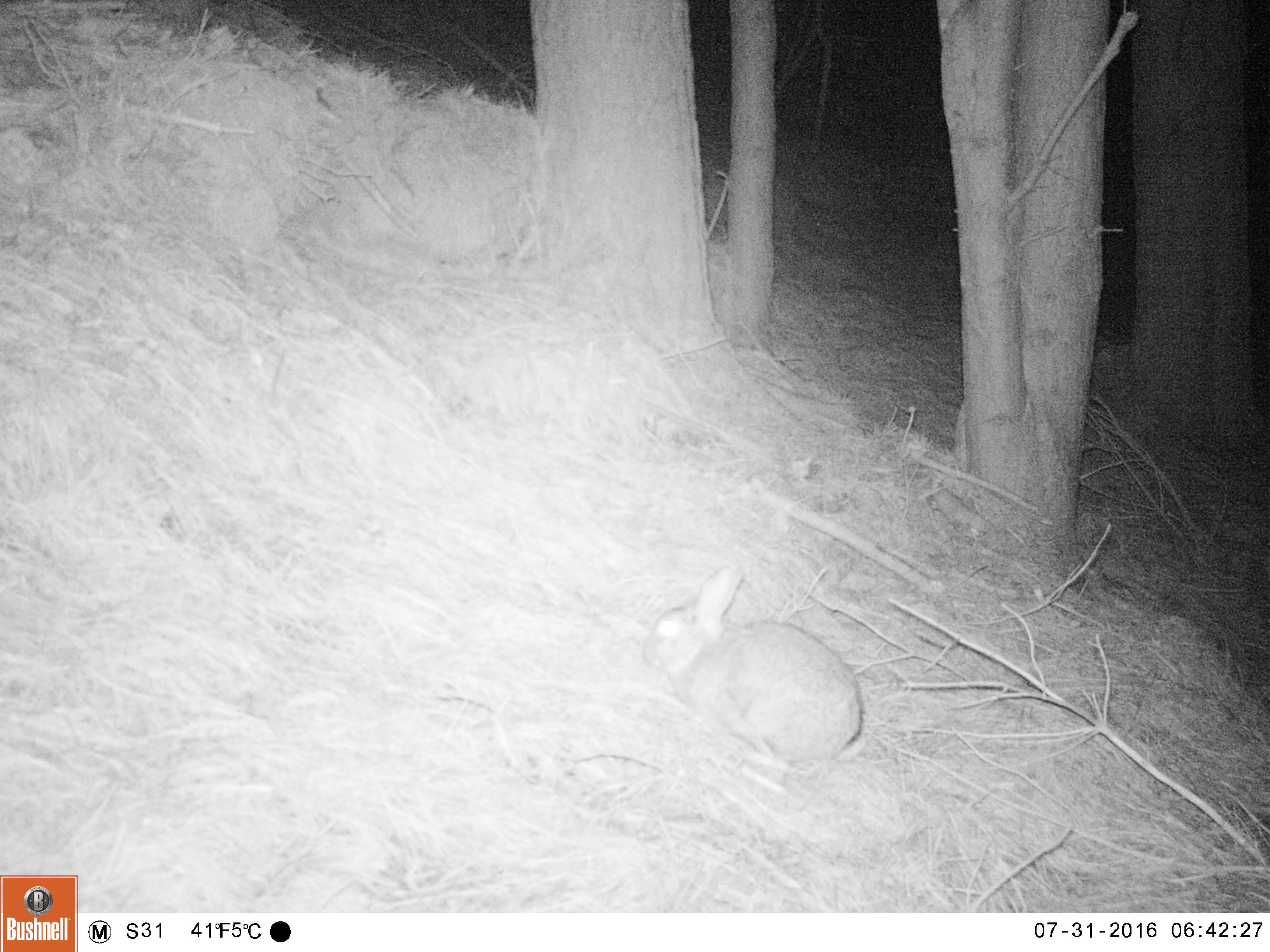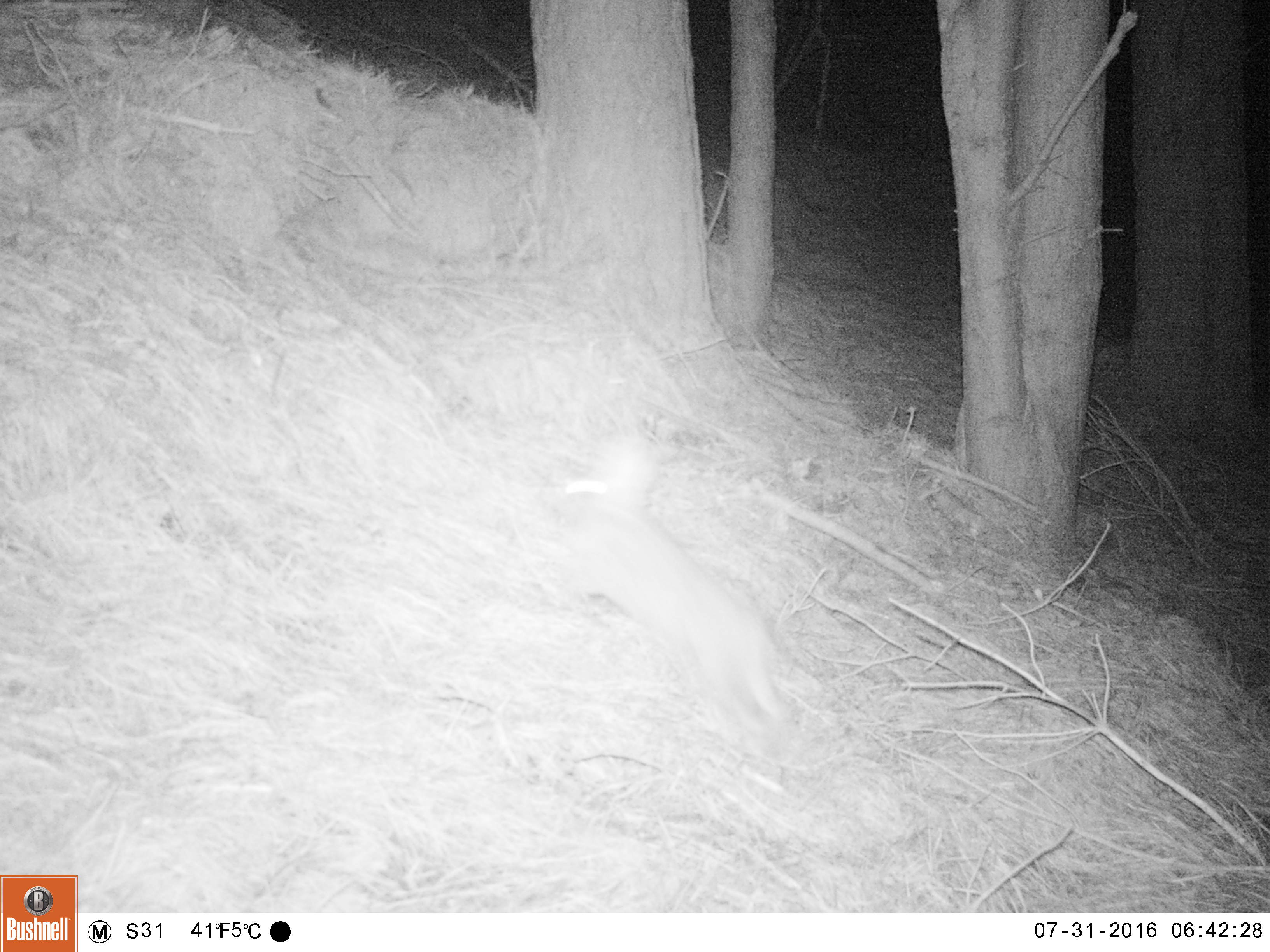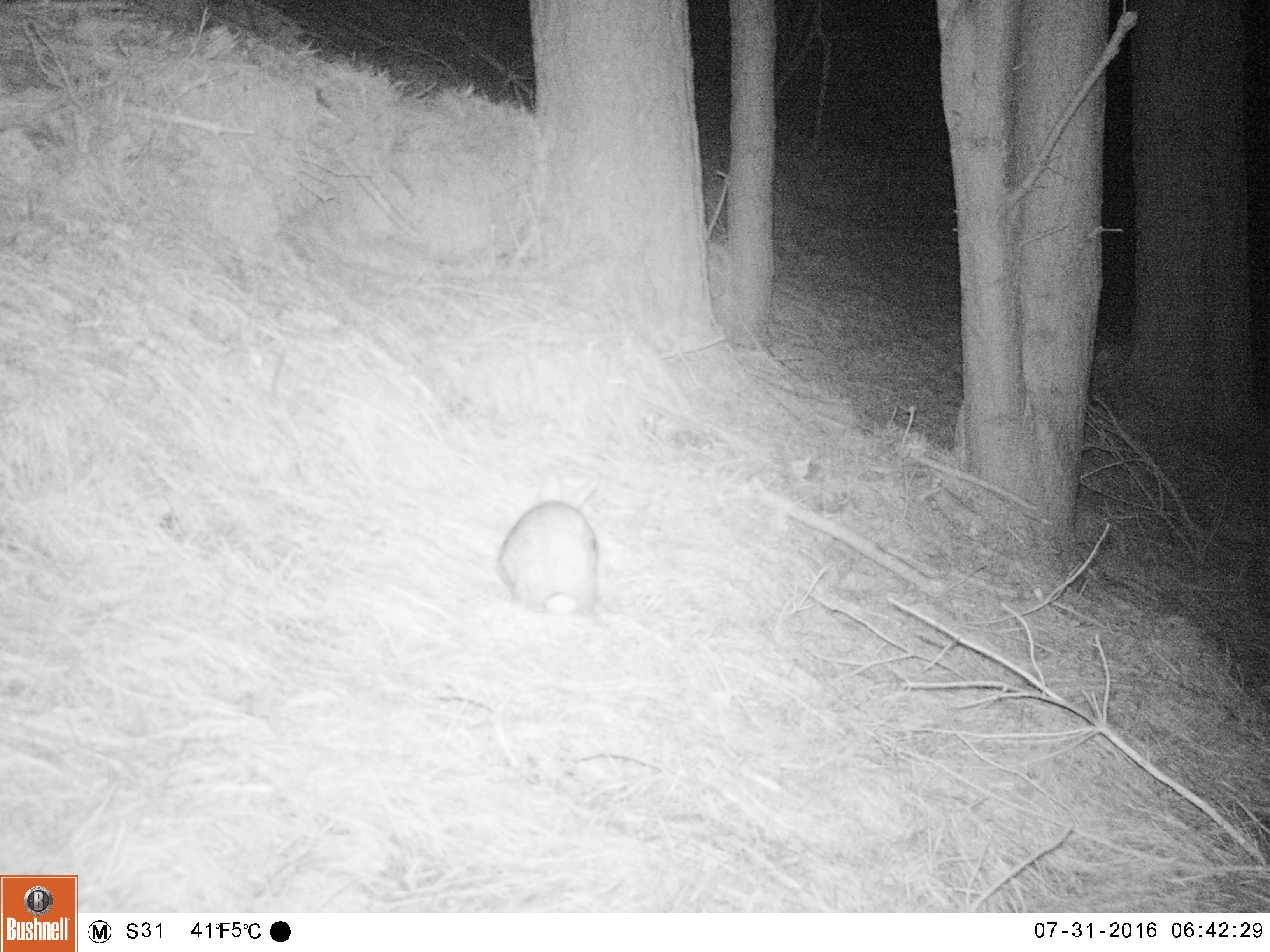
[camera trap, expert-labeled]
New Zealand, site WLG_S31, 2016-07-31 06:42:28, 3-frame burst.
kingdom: Animalia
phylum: Chordata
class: Mammalia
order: Lagomorpha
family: Leporidae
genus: Oryctolagus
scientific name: Oryctolagus cuniculus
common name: european rabbit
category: rabbit